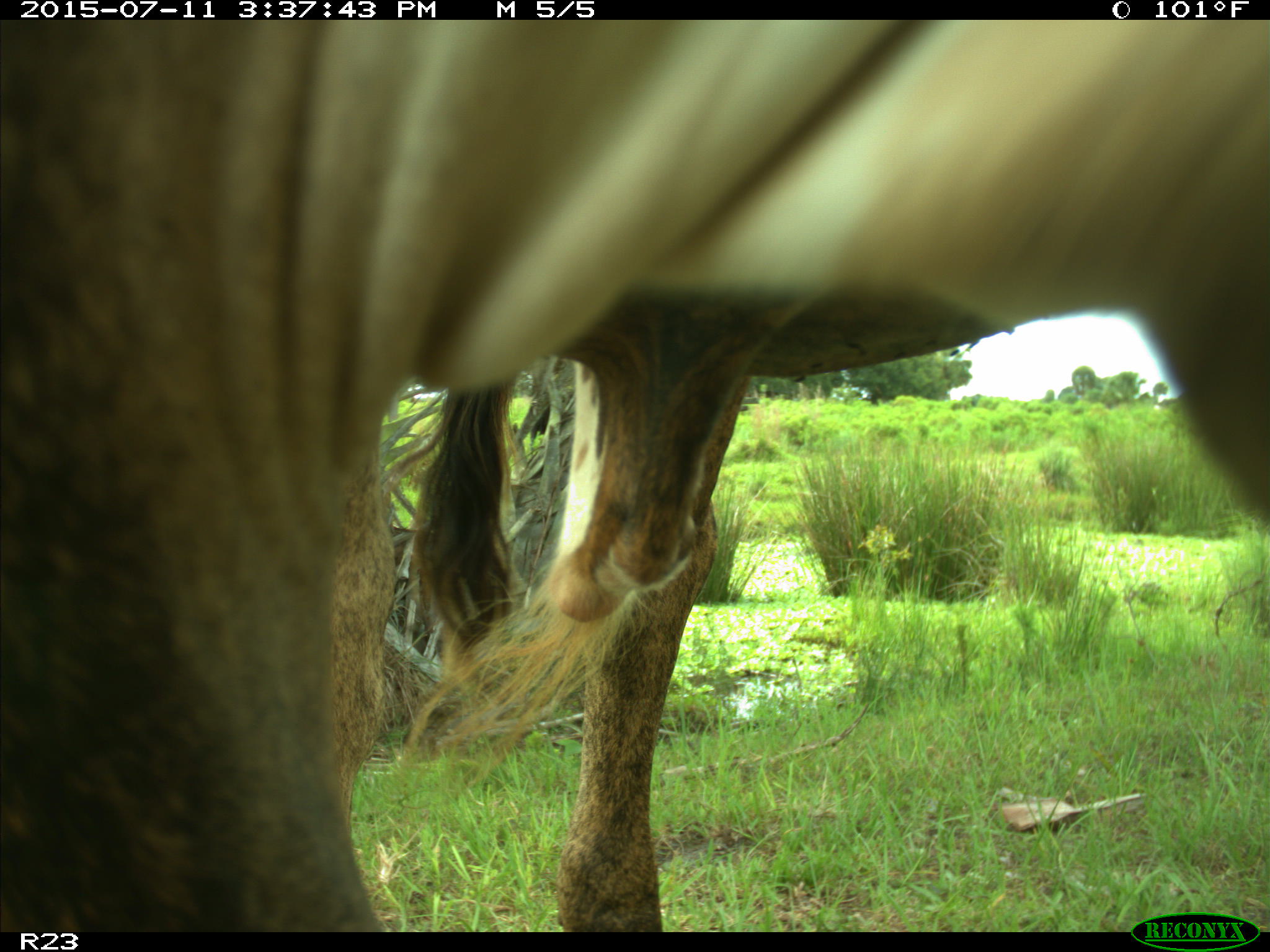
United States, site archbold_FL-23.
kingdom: Animalia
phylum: Chordata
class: Mammalia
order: Artiodactyla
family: Bovidae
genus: Bos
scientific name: Bos taurus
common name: domestic cow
Bos taurus (domestic cow).